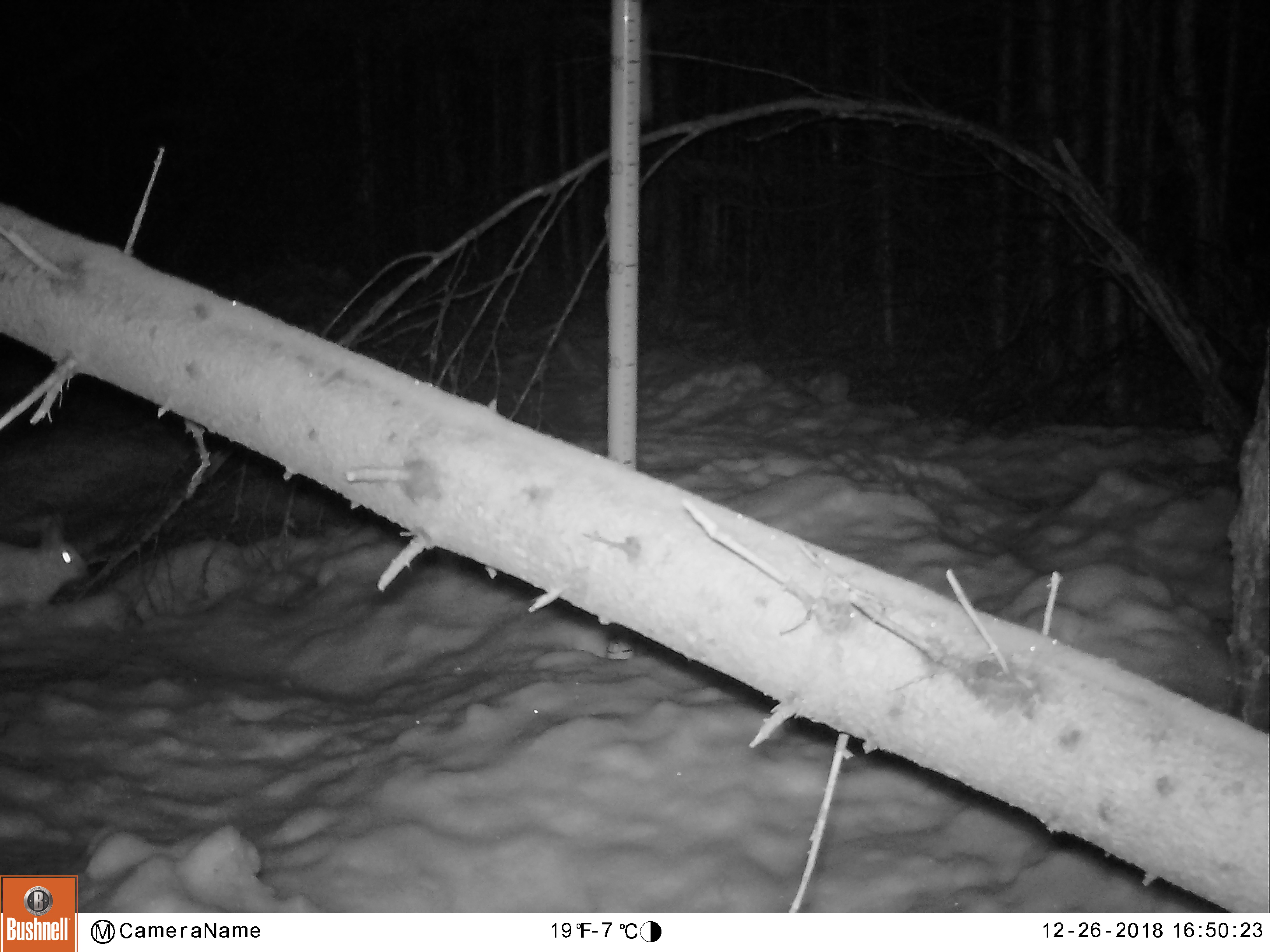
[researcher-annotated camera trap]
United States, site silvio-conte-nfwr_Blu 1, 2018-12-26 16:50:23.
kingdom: Animalia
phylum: Chordata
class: Mammalia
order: Lagomorpha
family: Leporidae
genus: Lepus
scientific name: Lepus americanus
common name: snowshoe hare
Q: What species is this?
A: Snowshoe hare (Lepus americanus).